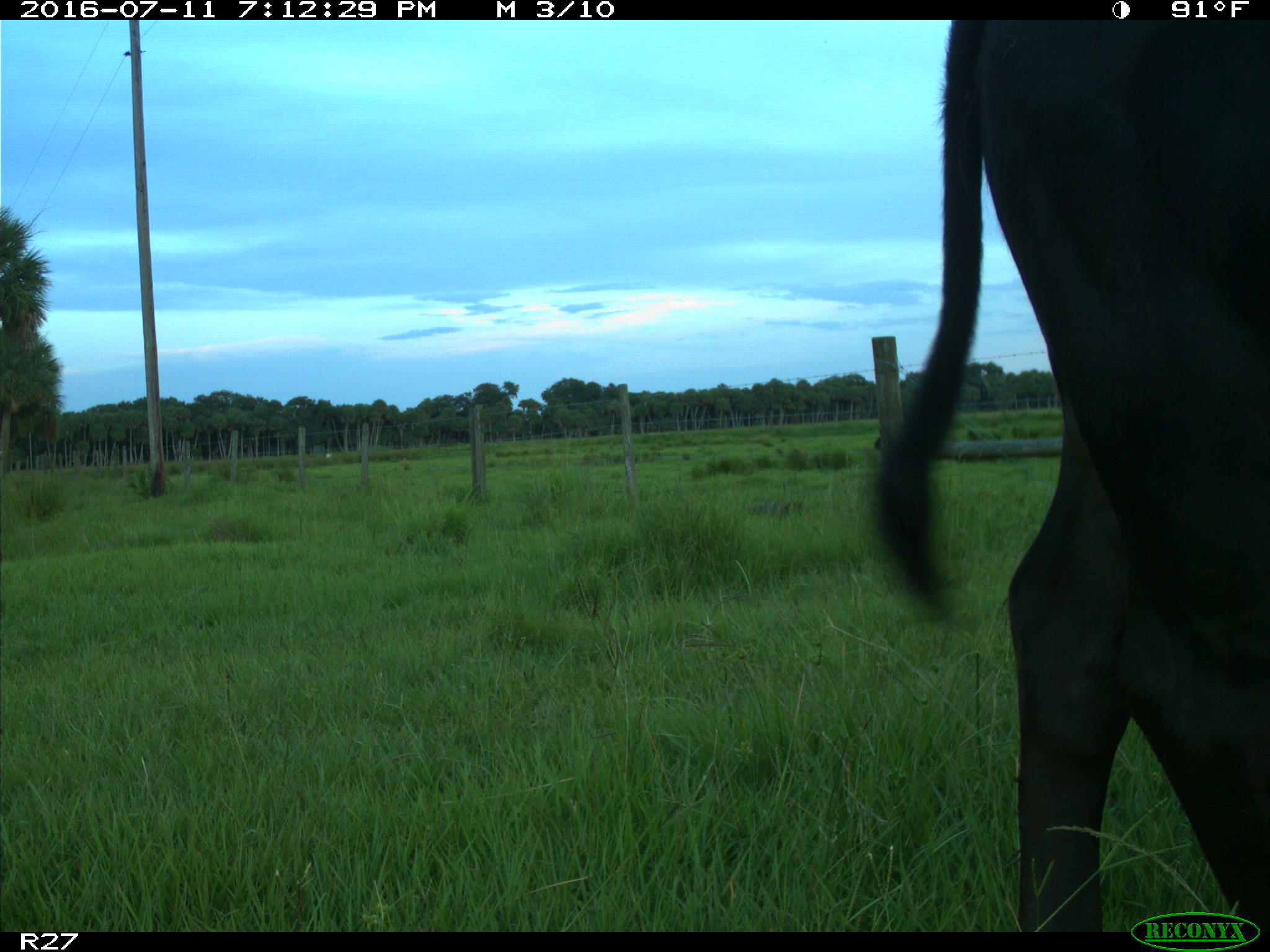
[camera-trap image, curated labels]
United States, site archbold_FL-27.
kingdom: Animalia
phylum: Chordata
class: Mammalia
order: Artiodactyla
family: Bovidae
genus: Bos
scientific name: Bos taurus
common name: domestic cow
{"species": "Bos taurus (domestic cow)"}